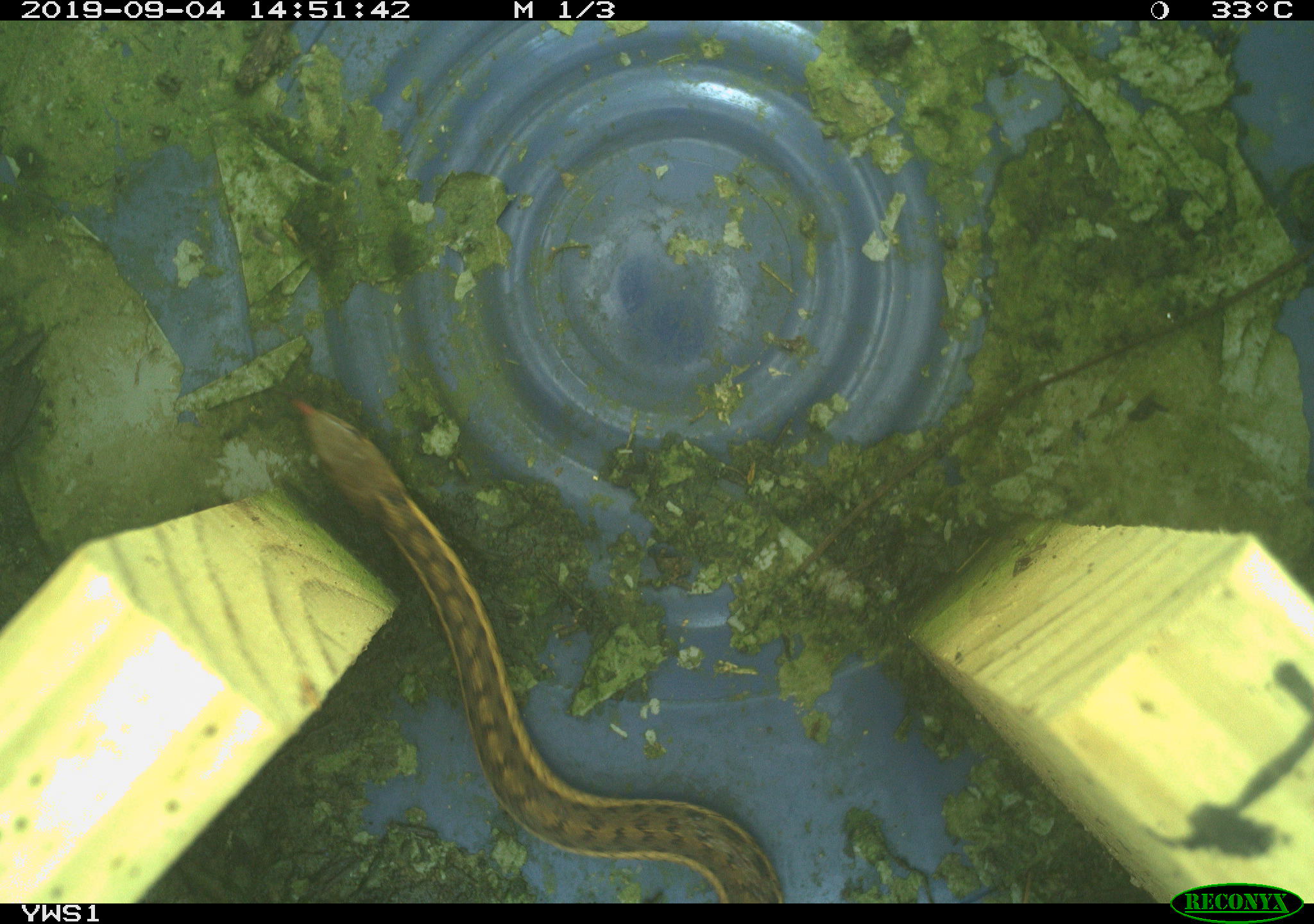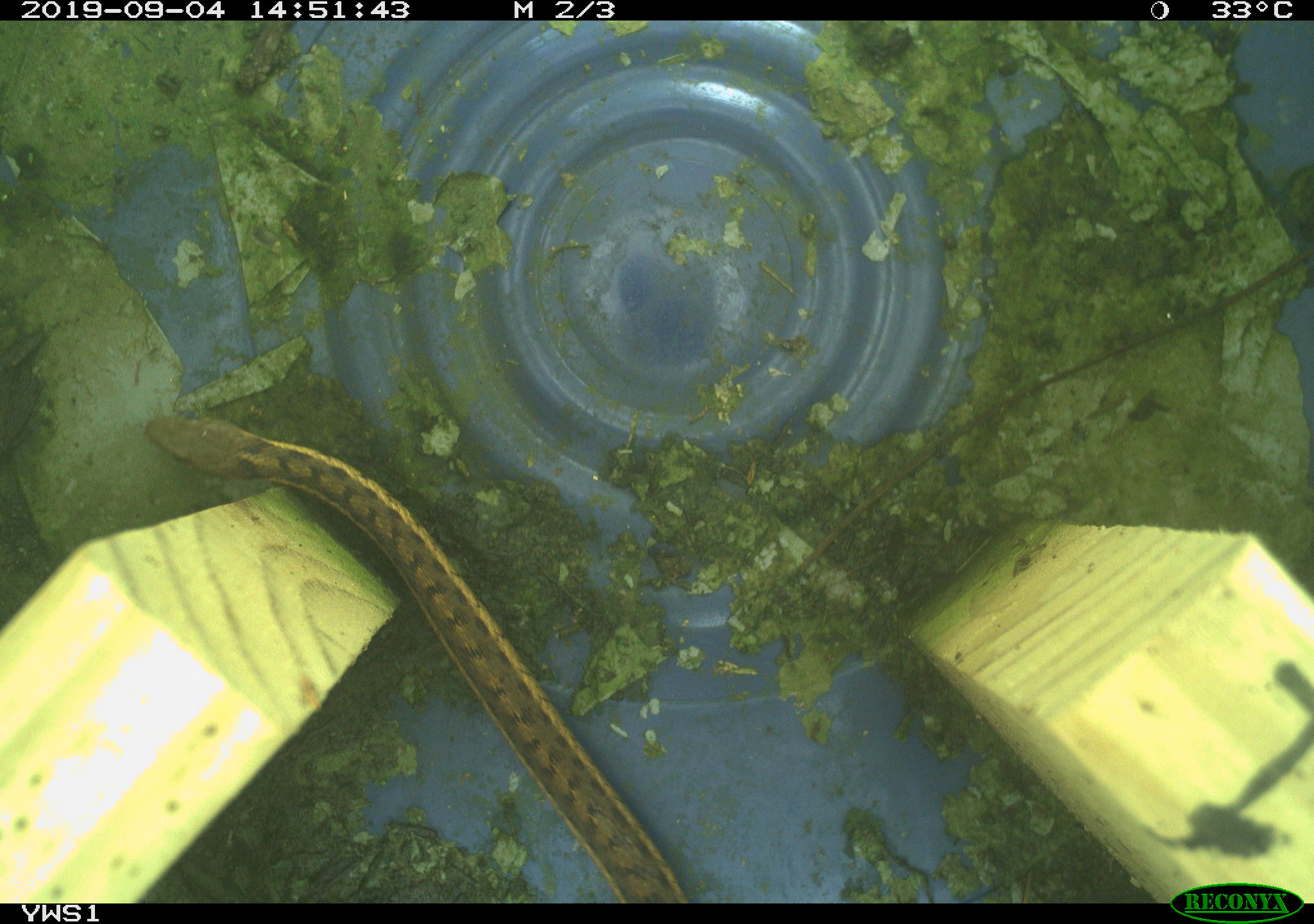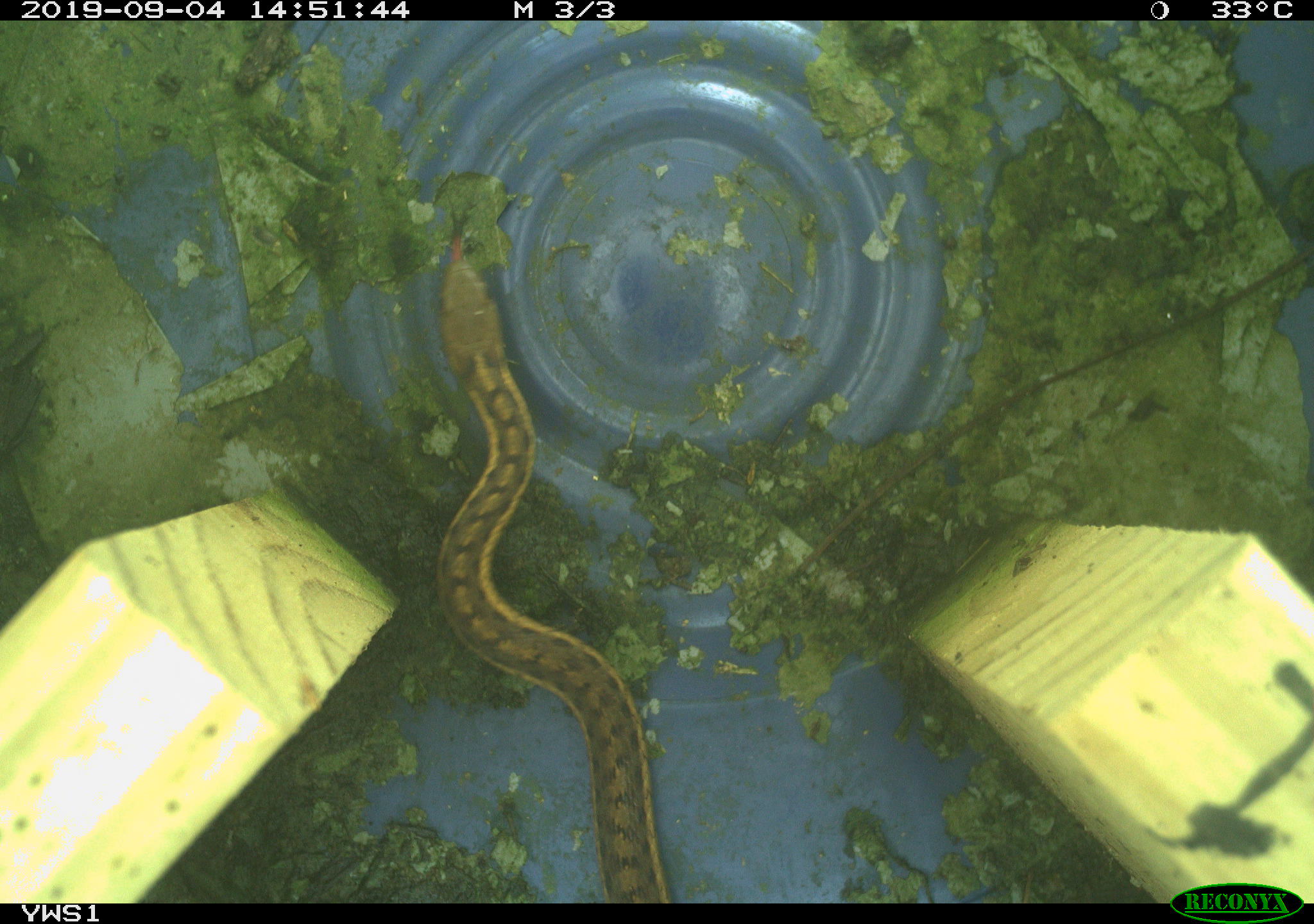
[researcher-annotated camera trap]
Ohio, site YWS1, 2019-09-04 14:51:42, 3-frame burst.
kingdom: Animalia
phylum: Chordata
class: Reptilia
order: Squamata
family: Colubridae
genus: Thamnophis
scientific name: Thamnophis sirtalis sirtalis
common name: eastern gartersnake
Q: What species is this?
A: Eastern gartersnake (Thamnophis sirtalis sirtalis).